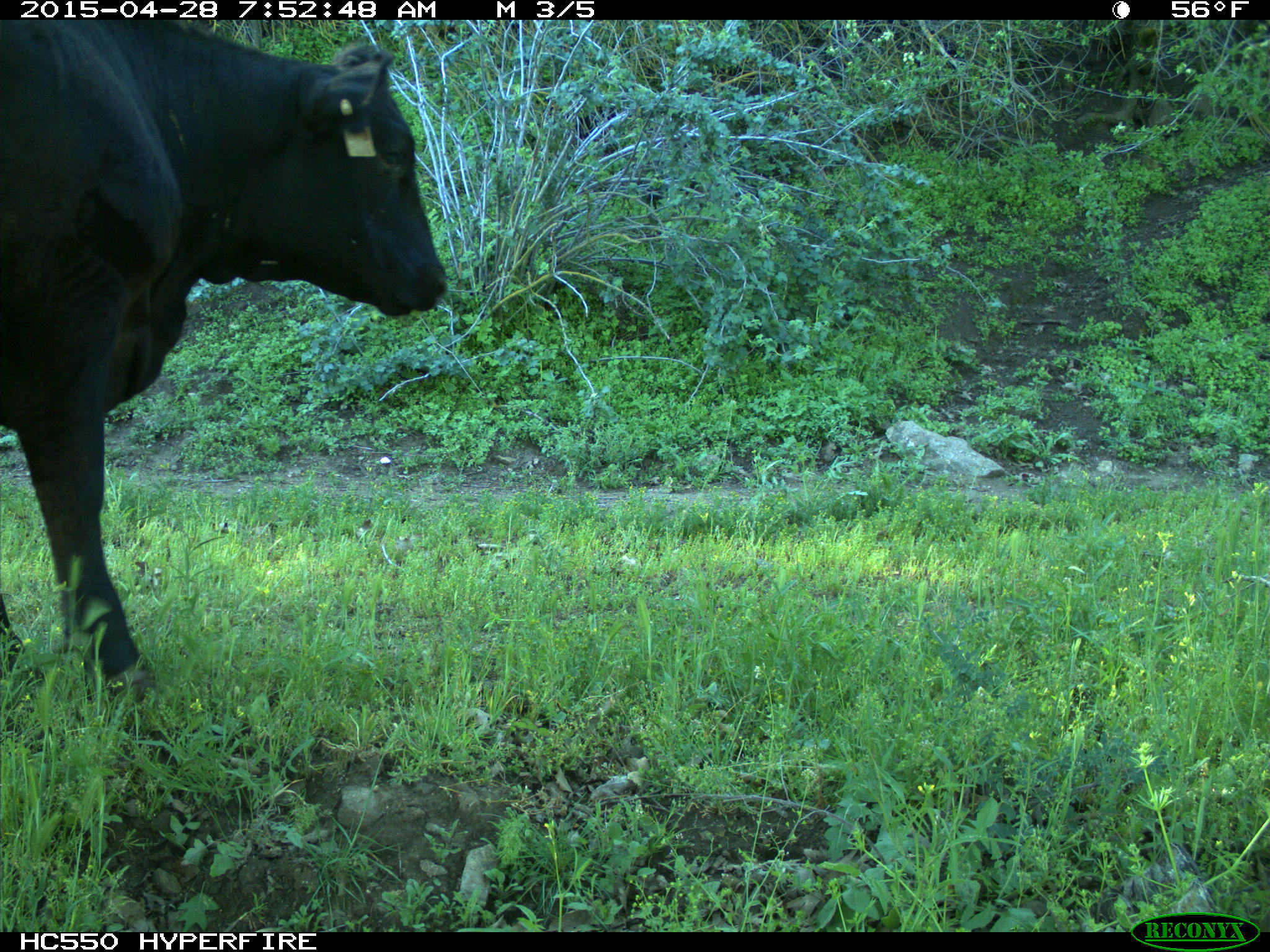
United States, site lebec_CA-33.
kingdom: Animalia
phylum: Chordata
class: Mammalia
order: Artiodactyla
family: Bovidae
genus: Bos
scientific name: Bos taurus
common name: domestic cow